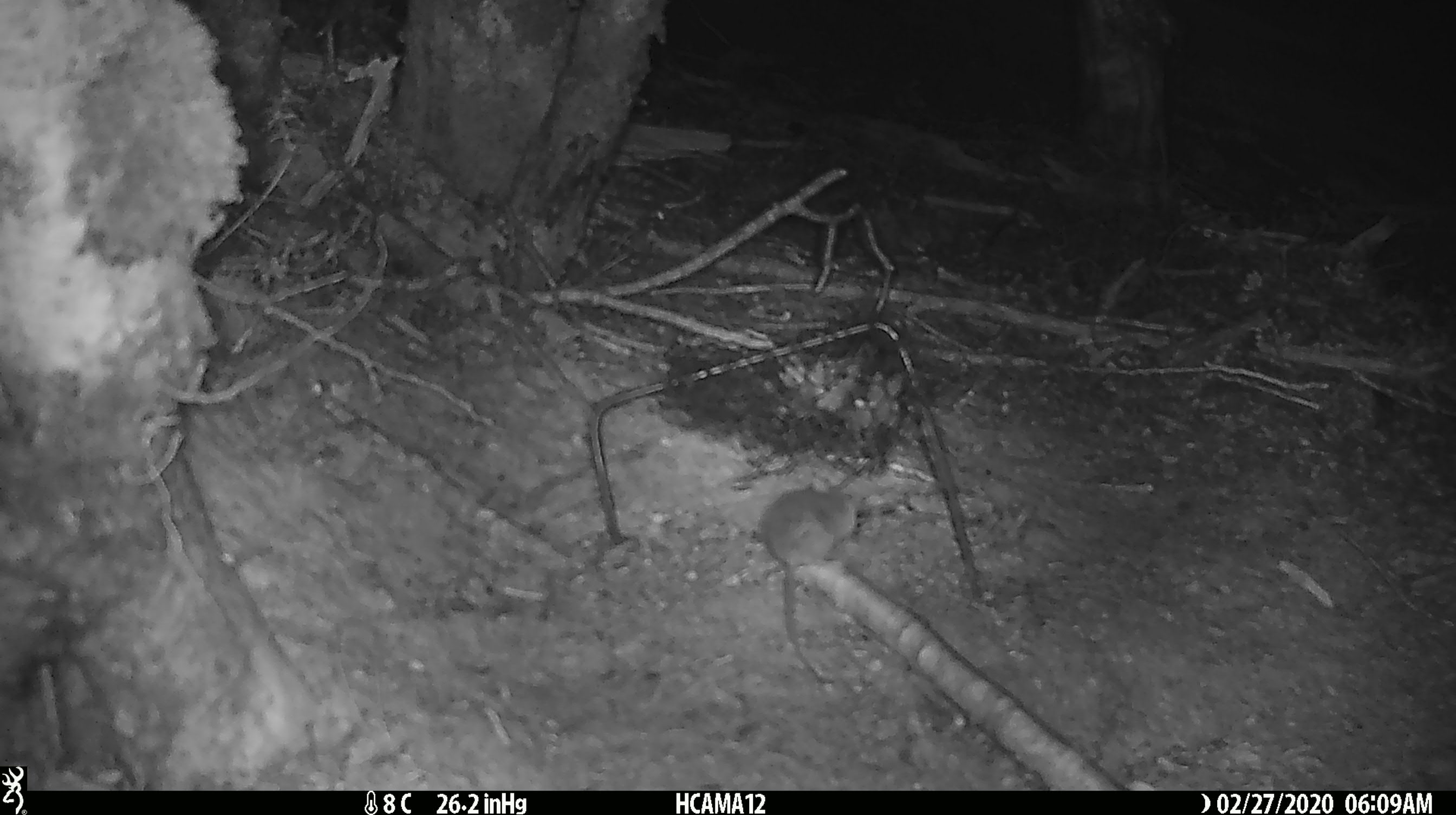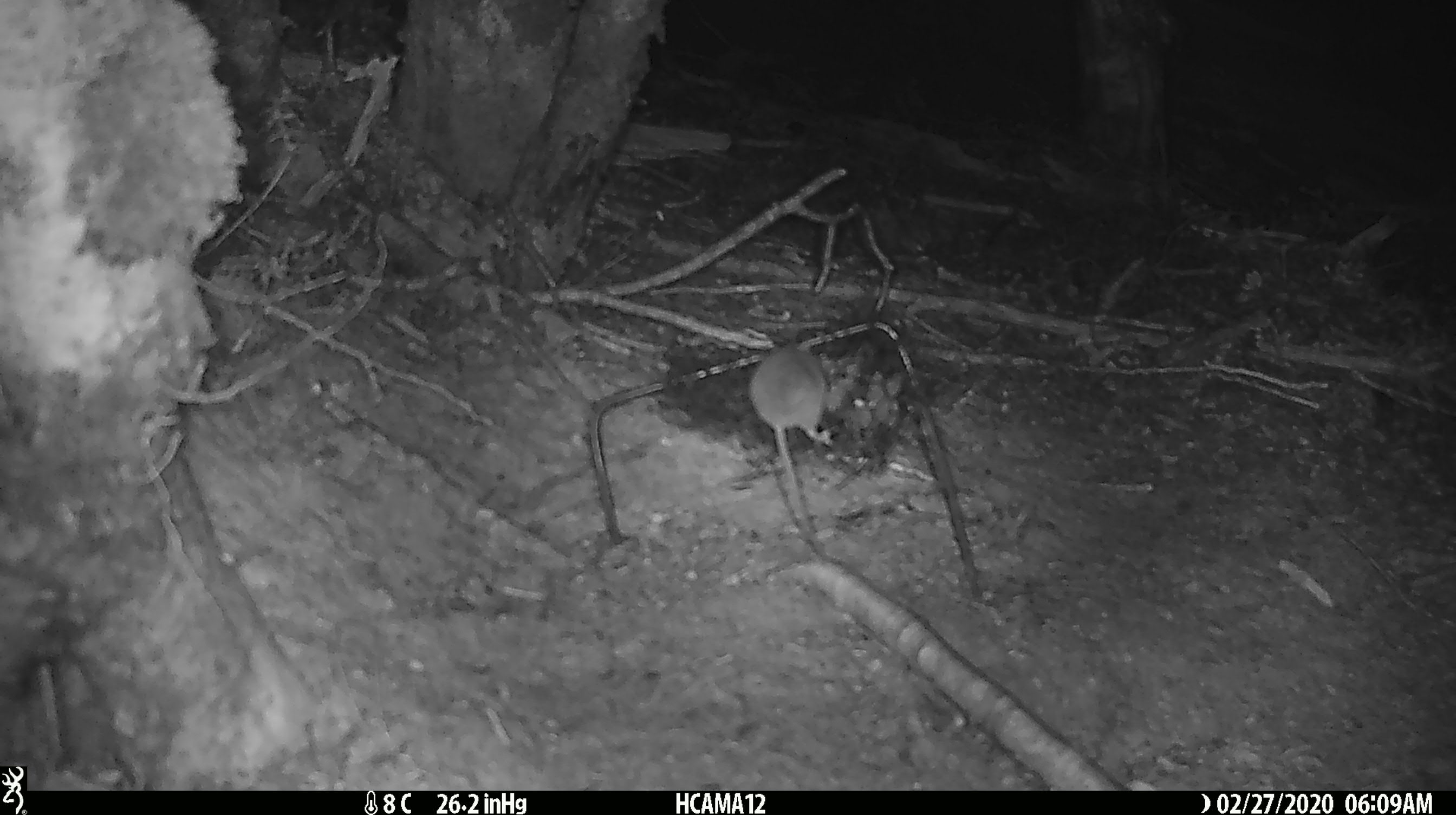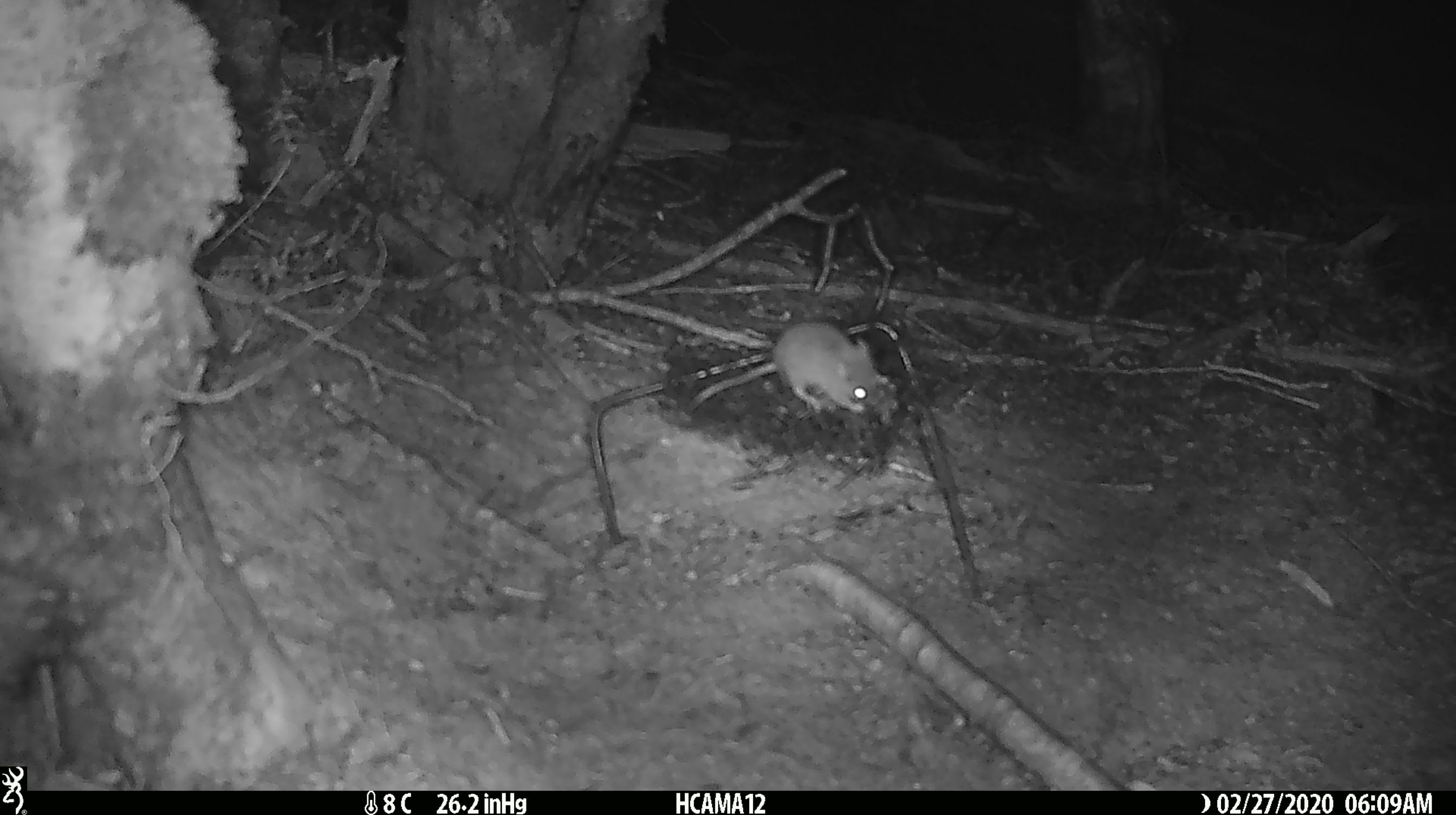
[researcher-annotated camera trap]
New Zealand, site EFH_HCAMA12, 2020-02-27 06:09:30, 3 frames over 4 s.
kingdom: Animalia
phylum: Chordata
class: Mammalia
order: Rodentia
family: Muridae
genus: Mus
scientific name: Mus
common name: mouse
Mouse (Mus).